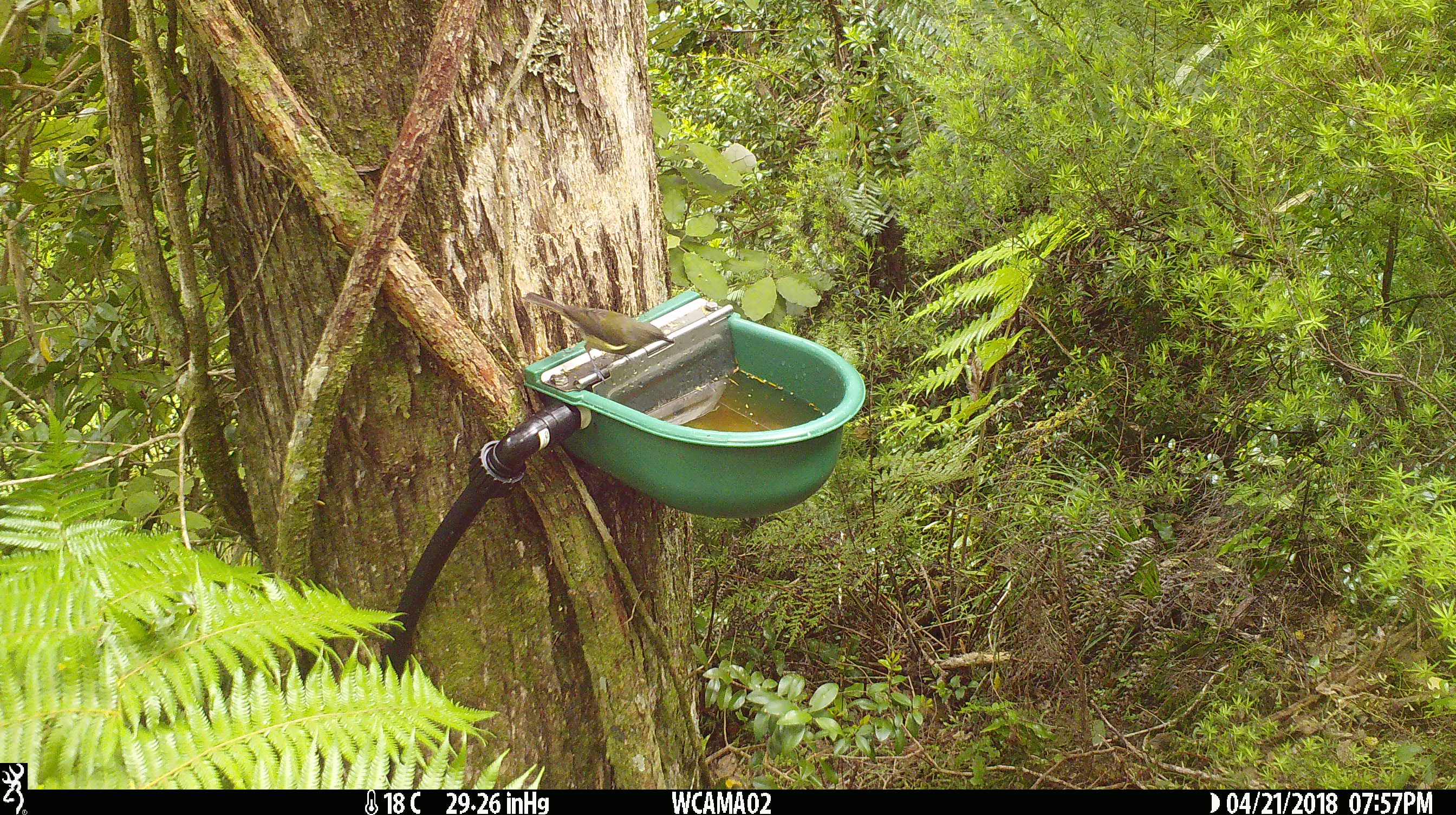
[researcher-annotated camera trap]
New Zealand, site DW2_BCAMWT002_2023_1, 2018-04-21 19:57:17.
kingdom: Animalia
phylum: Chordata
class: Aves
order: Passeriformes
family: Meliphagidae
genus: Anthornis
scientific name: Anthornis melanura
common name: new zealand bellbird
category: bellbird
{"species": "bellbird (new zealand bellbird) (Anthornis melanura)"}